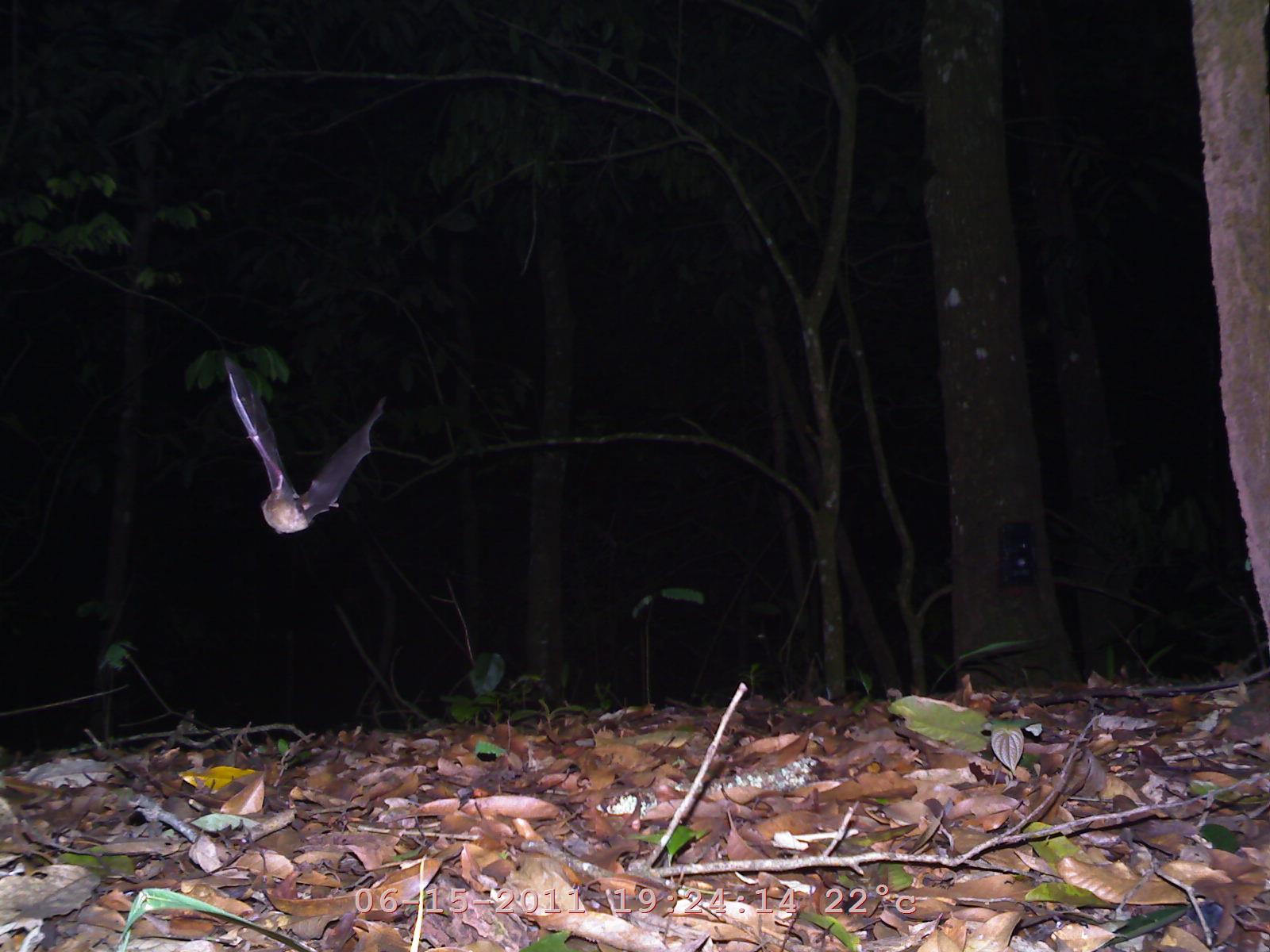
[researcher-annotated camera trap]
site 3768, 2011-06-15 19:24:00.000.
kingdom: Animalia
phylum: Chordata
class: Mammalia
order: Chiroptera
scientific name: Chiroptera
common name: bats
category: unknown bat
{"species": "unknown bat (bats) (Chiroptera)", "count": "1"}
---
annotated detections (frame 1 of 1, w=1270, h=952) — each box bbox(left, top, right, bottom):
unknown bat: bbox(223, 352, 385, 535)